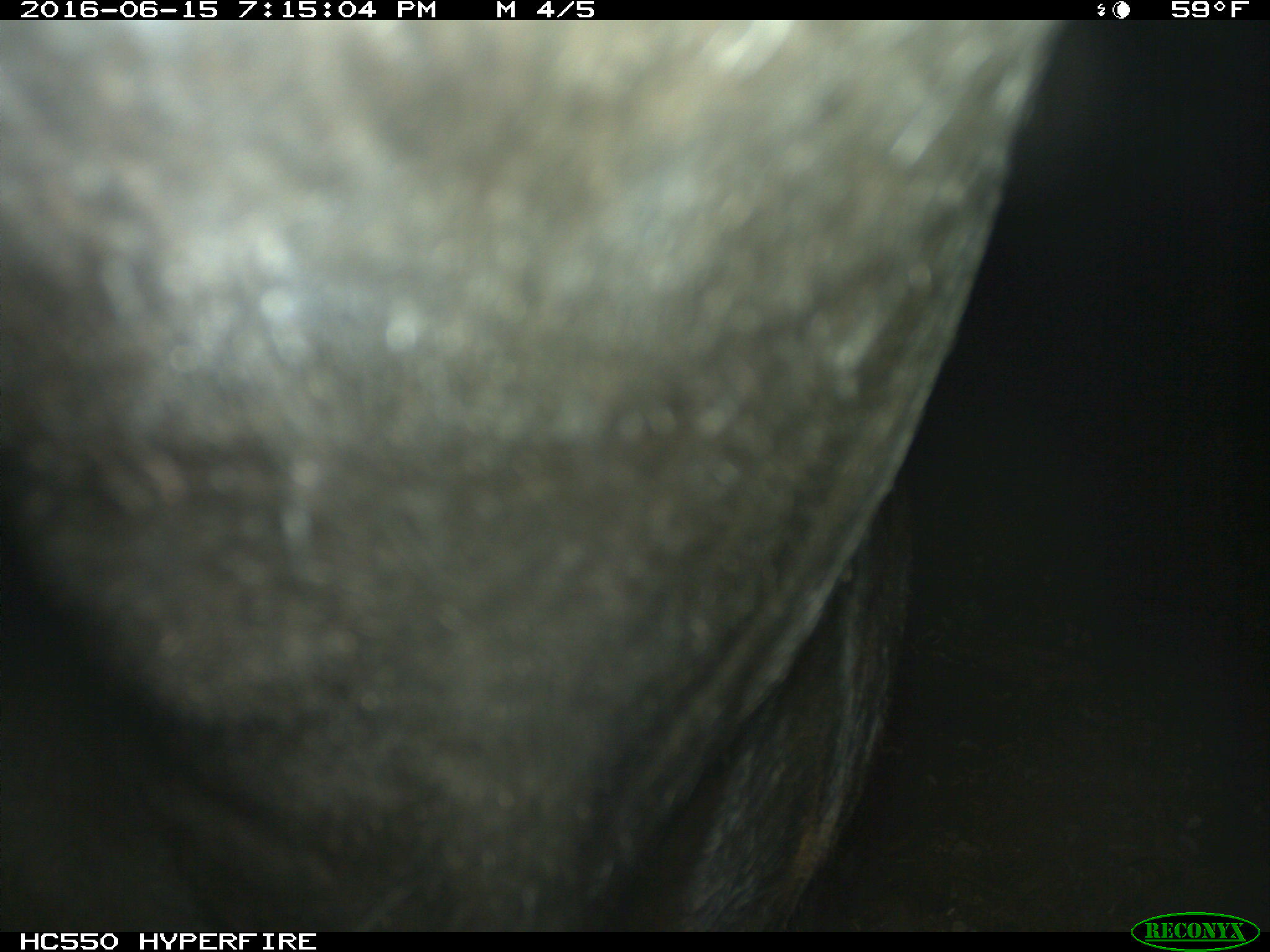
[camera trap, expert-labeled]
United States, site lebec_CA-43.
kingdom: Animalia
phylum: Chordata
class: Mammalia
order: Artiodactyla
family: Bovidae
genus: Bos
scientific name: Bos taurus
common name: domestic cow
Bos taurus (domestic cow).